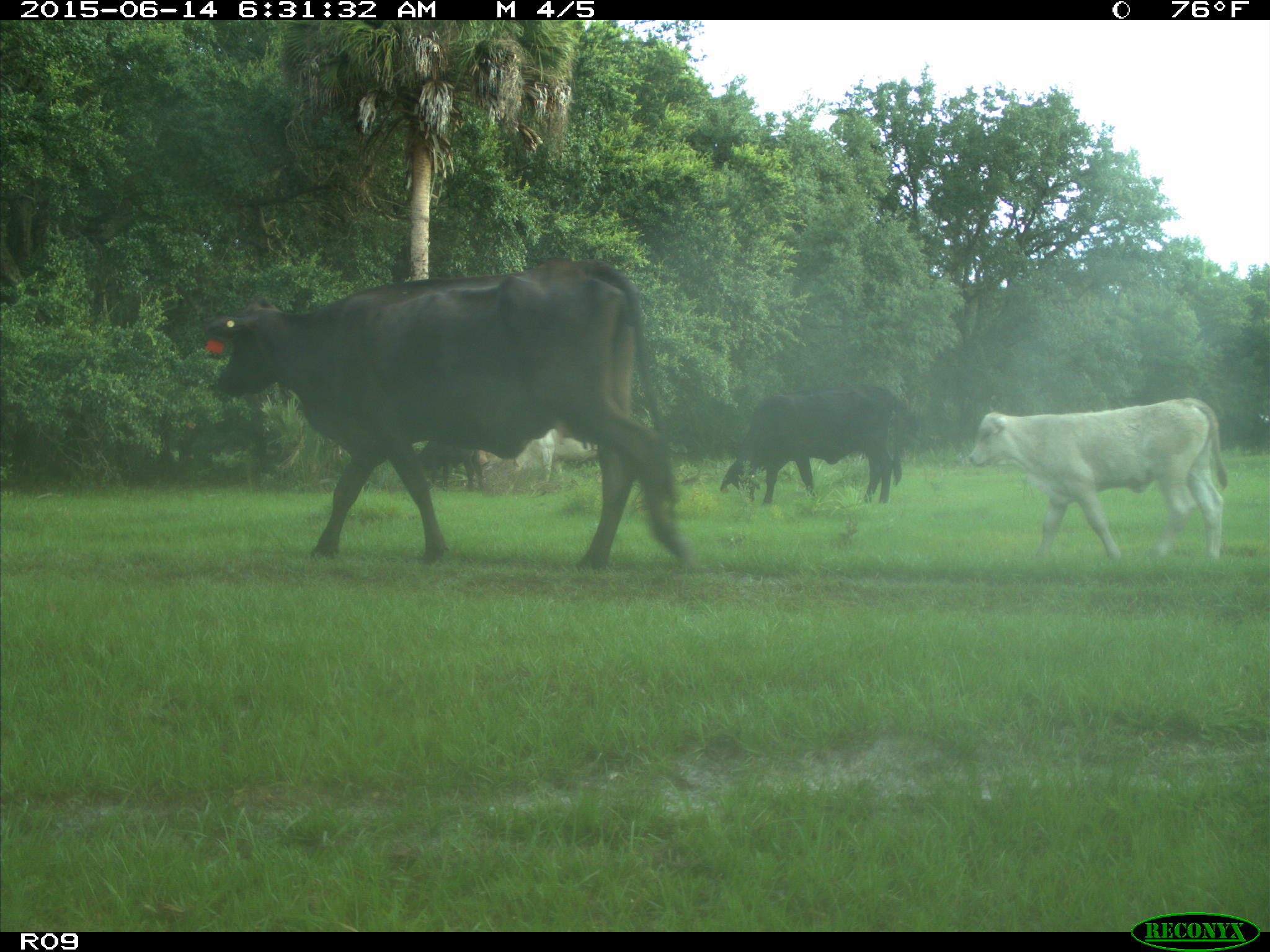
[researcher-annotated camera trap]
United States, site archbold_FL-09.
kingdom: Animalia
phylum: Chordata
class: Mammalia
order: Artiodactyla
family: Bovidae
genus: Bos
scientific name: Bos taurus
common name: domestic cow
Bos taurus (domestic cow).